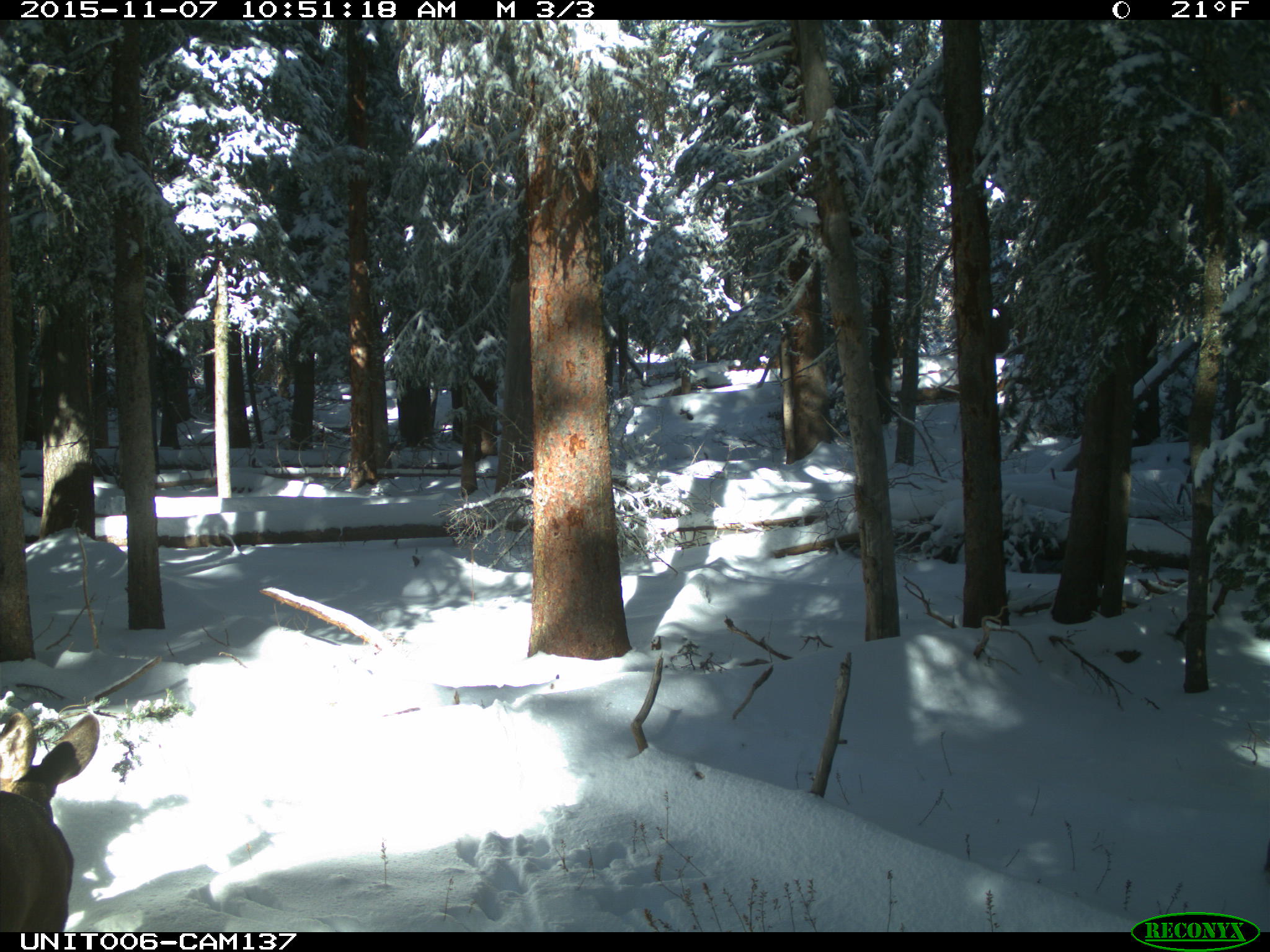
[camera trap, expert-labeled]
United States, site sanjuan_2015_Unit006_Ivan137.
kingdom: Animalia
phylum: Chordata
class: Mammalia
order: Artiodactyla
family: Cervidae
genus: Odocoileus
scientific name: Odocoileus hemionus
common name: mule deer